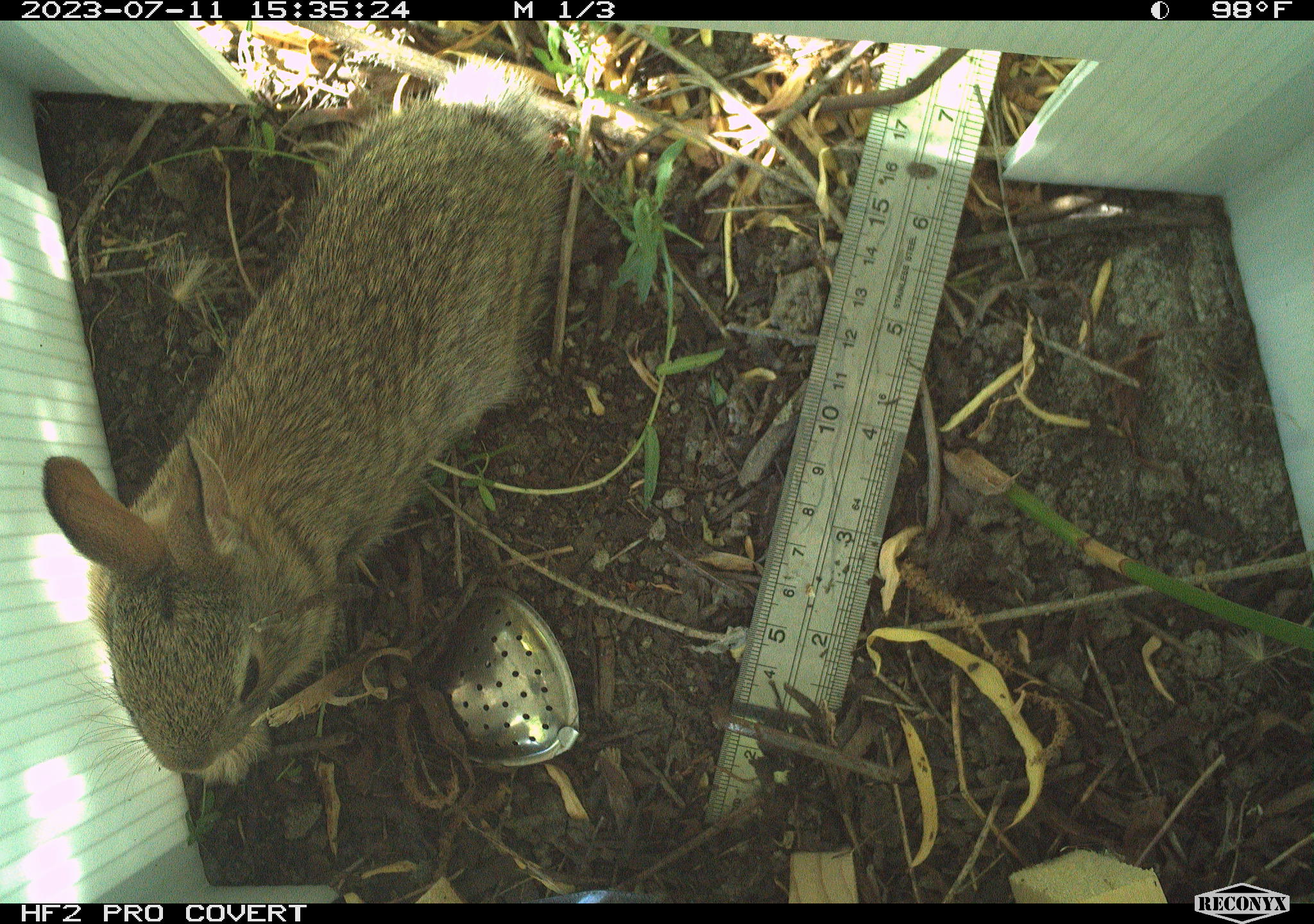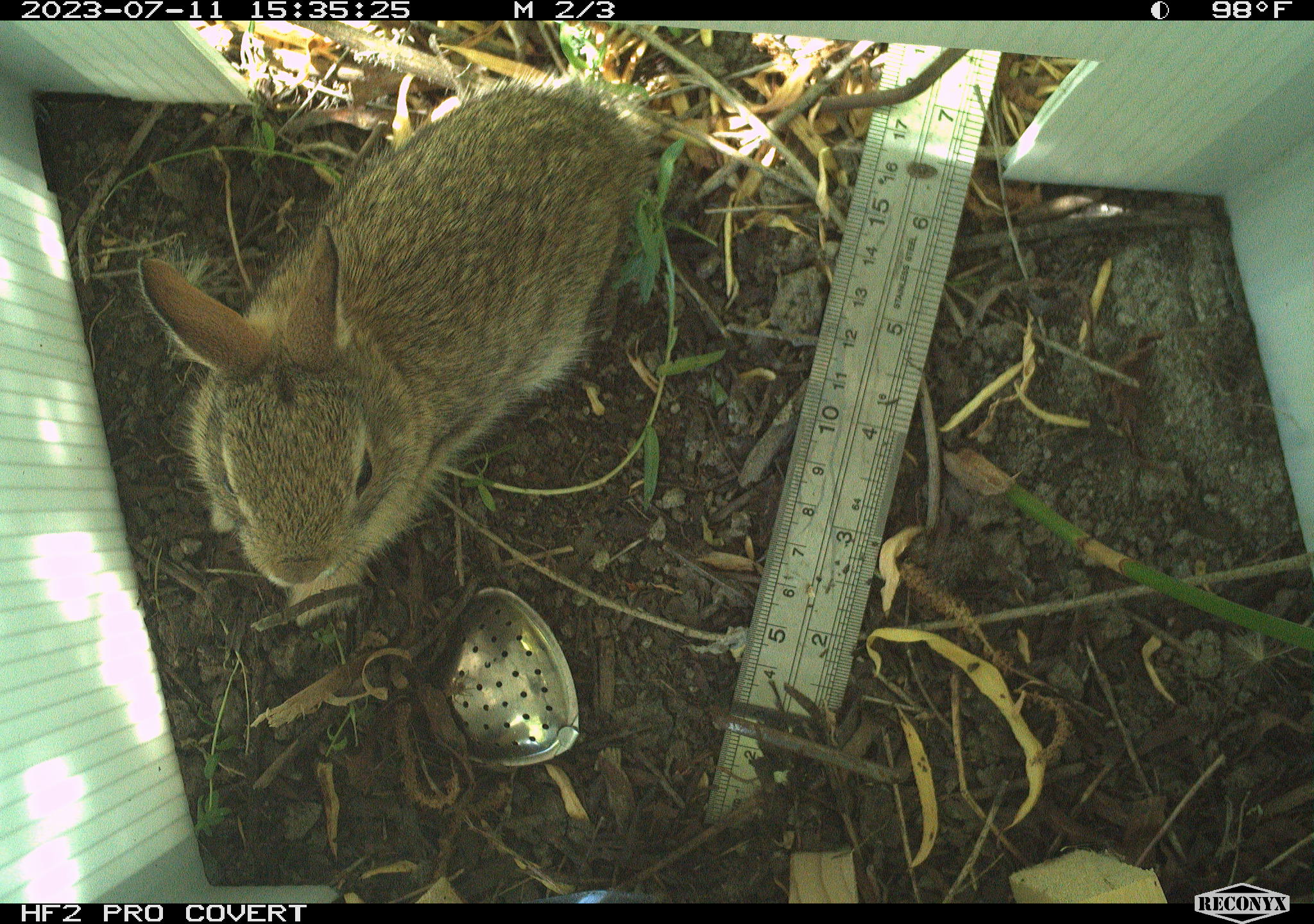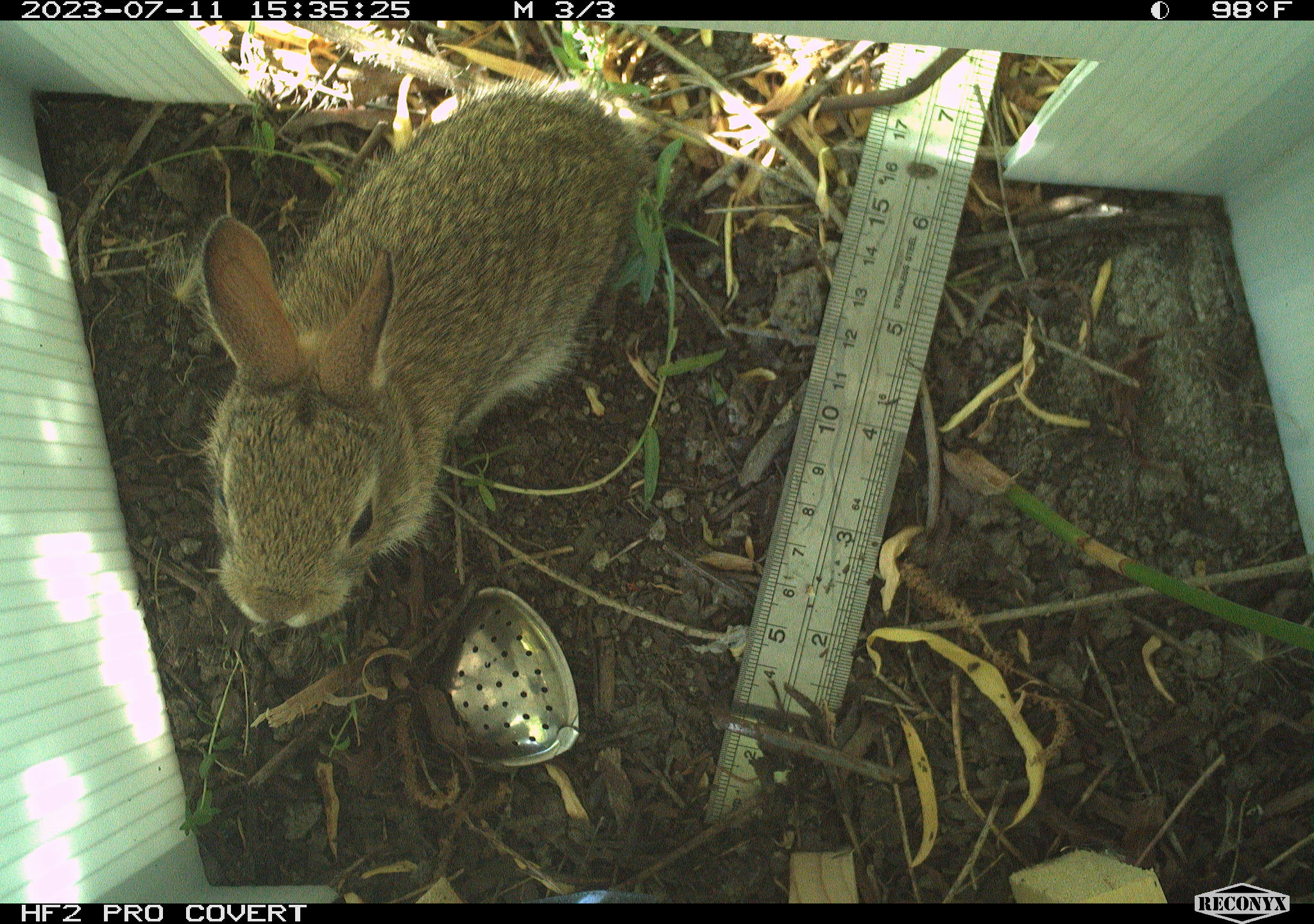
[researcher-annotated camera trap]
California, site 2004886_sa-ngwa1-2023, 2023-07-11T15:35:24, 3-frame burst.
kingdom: Animalia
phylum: Chordata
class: Mammalia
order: Lagomorpha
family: Leporidae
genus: Sylvilagus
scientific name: Sylvilagus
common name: cottontail rabbits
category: sylvilagus species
Sylvilagus species (cottontail rabbits) (Sylvilagus).